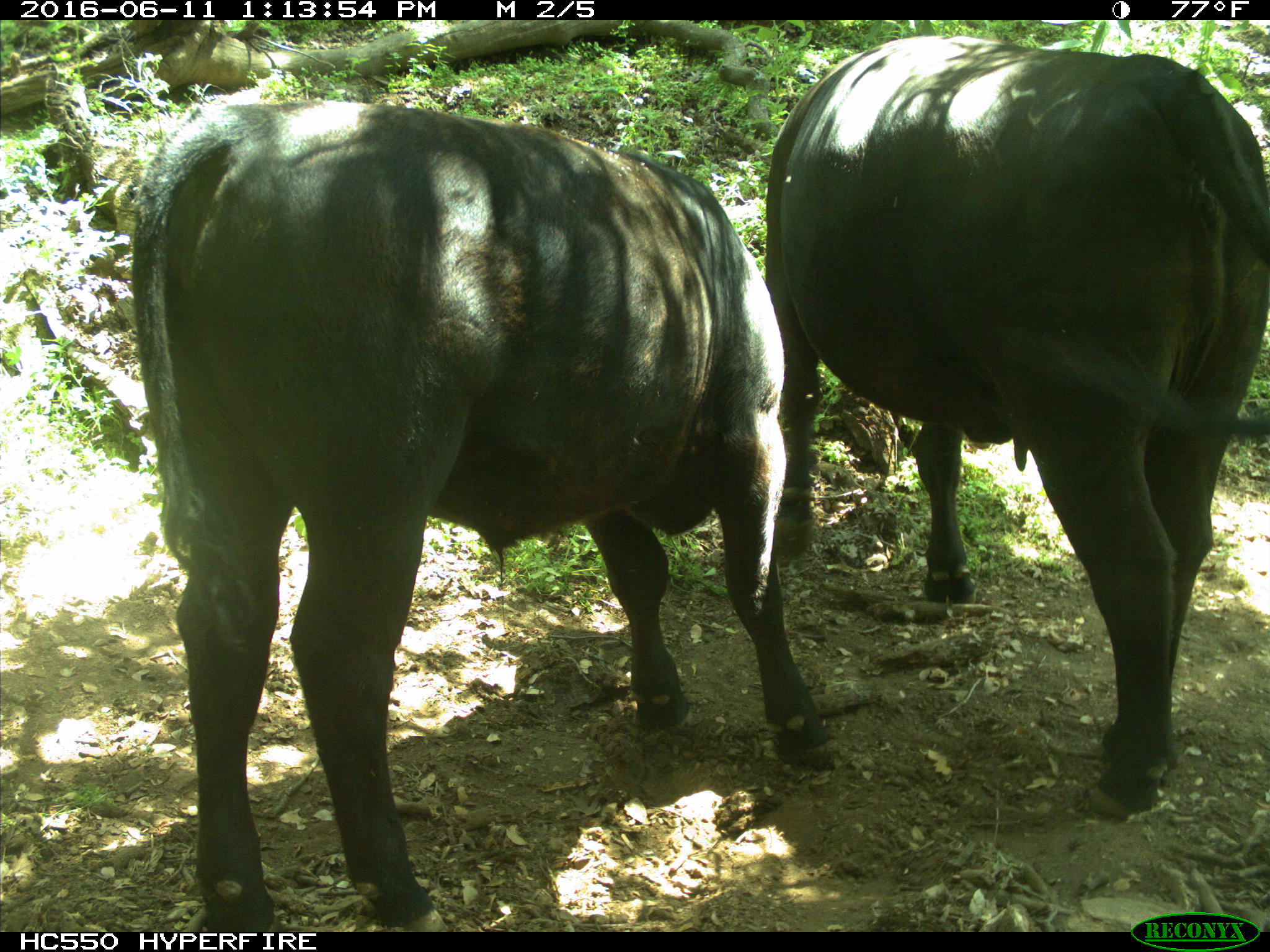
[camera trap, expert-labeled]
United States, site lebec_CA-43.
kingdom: Animalia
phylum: Chordata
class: Mammalia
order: Artiodactyla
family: Bovidae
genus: Bos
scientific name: Bos taurus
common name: domestic cow